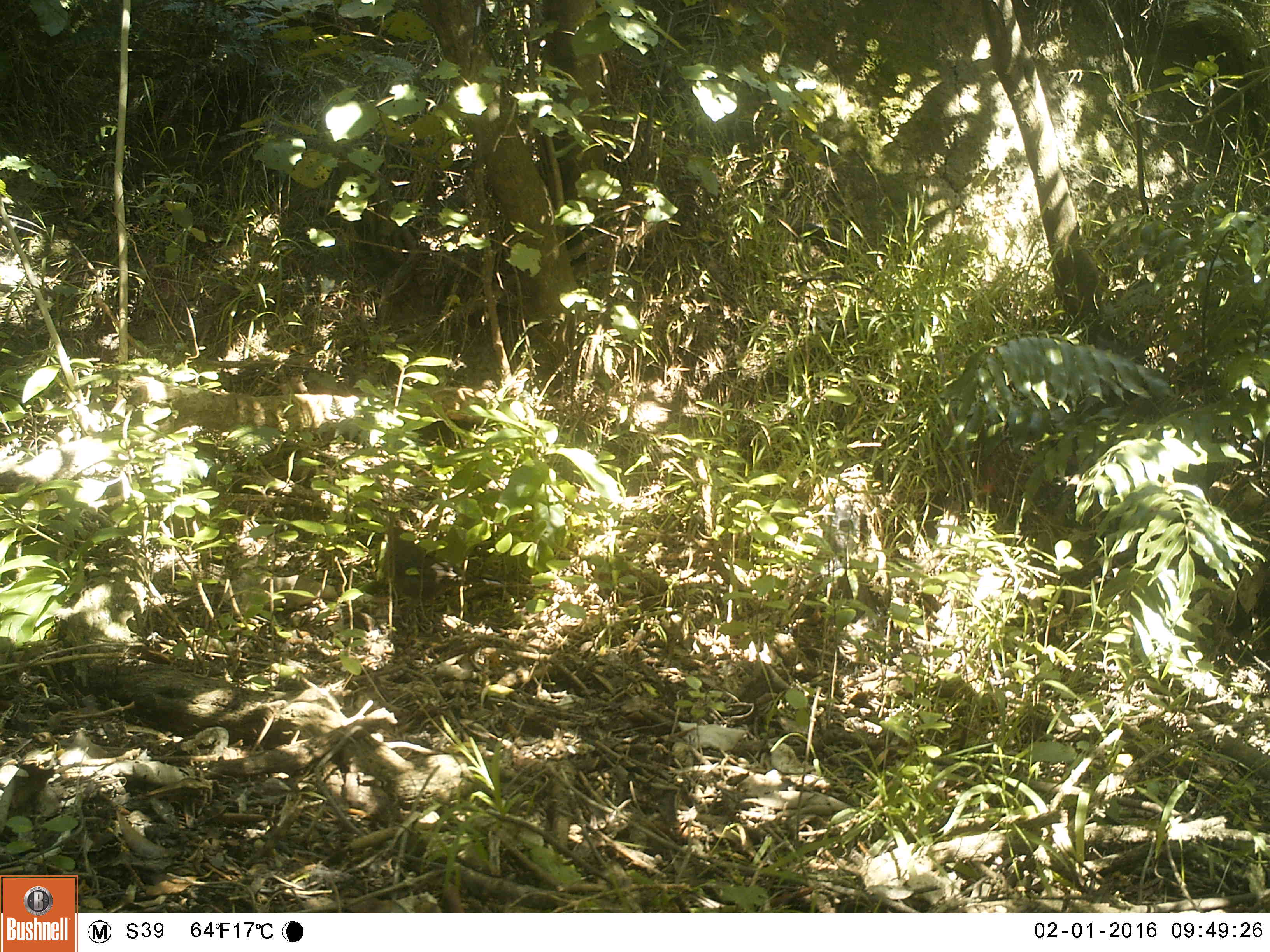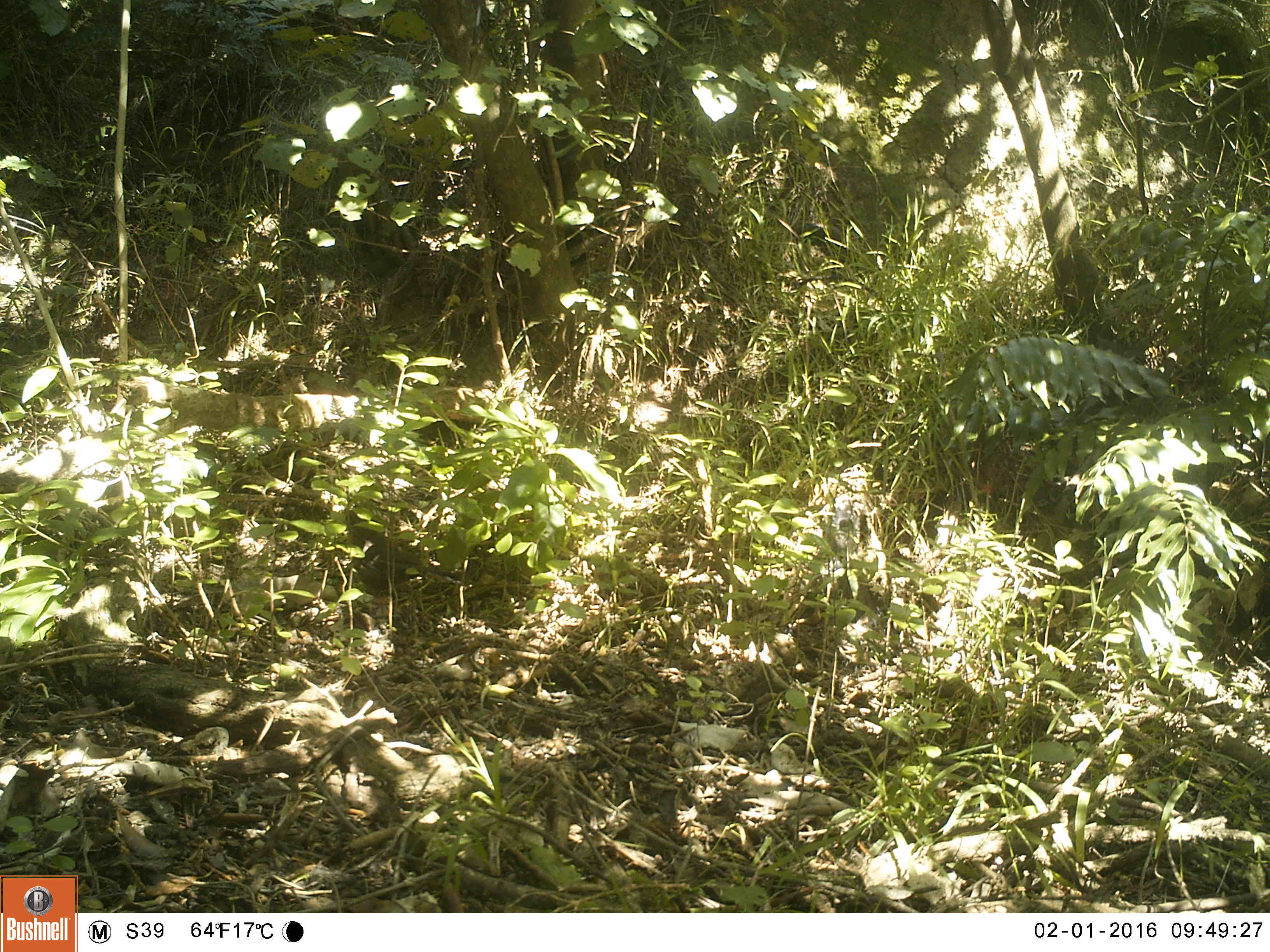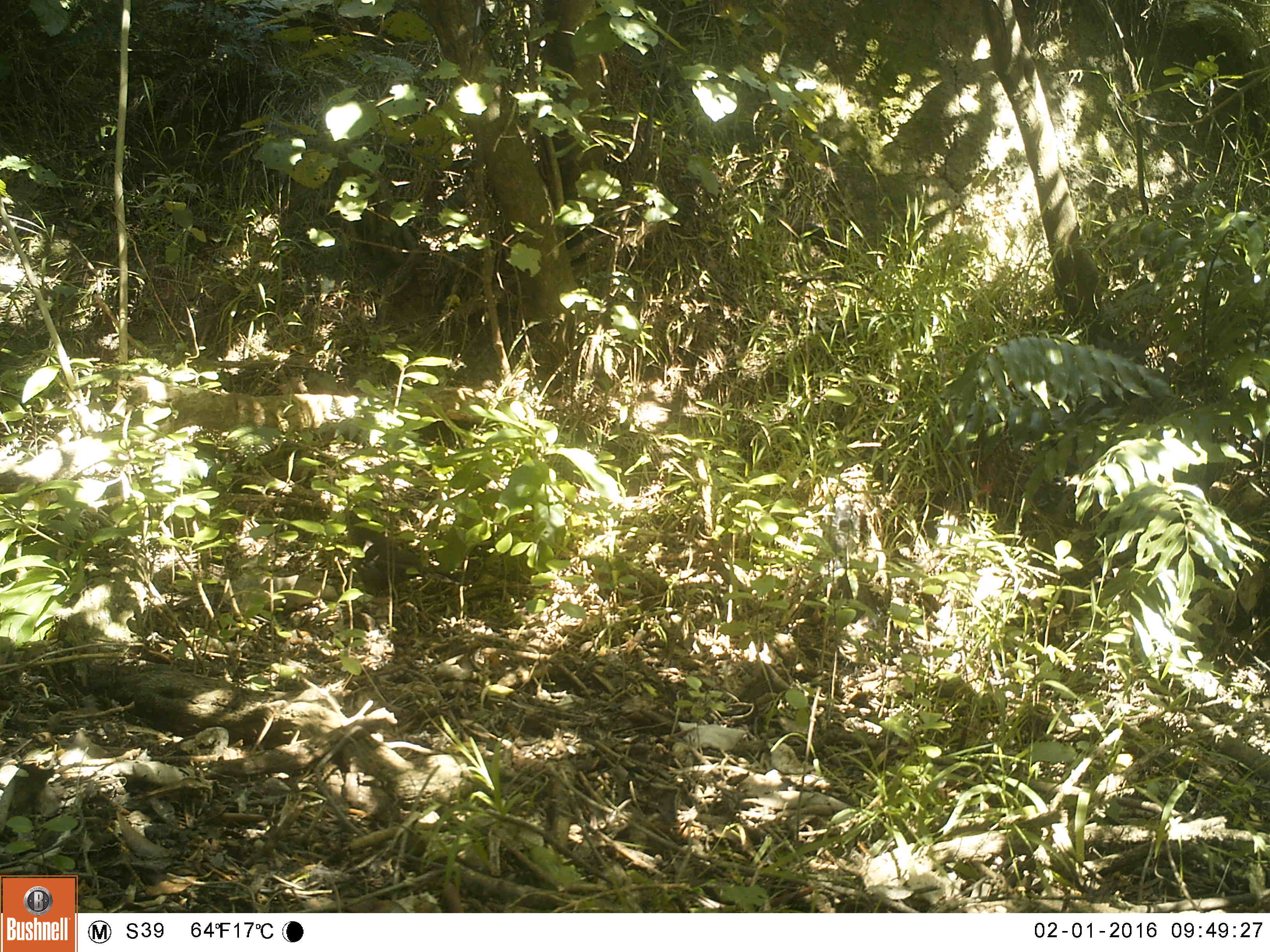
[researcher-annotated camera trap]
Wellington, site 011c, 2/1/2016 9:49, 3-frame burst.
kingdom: Animalia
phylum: Chordata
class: Aves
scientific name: Aves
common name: bird